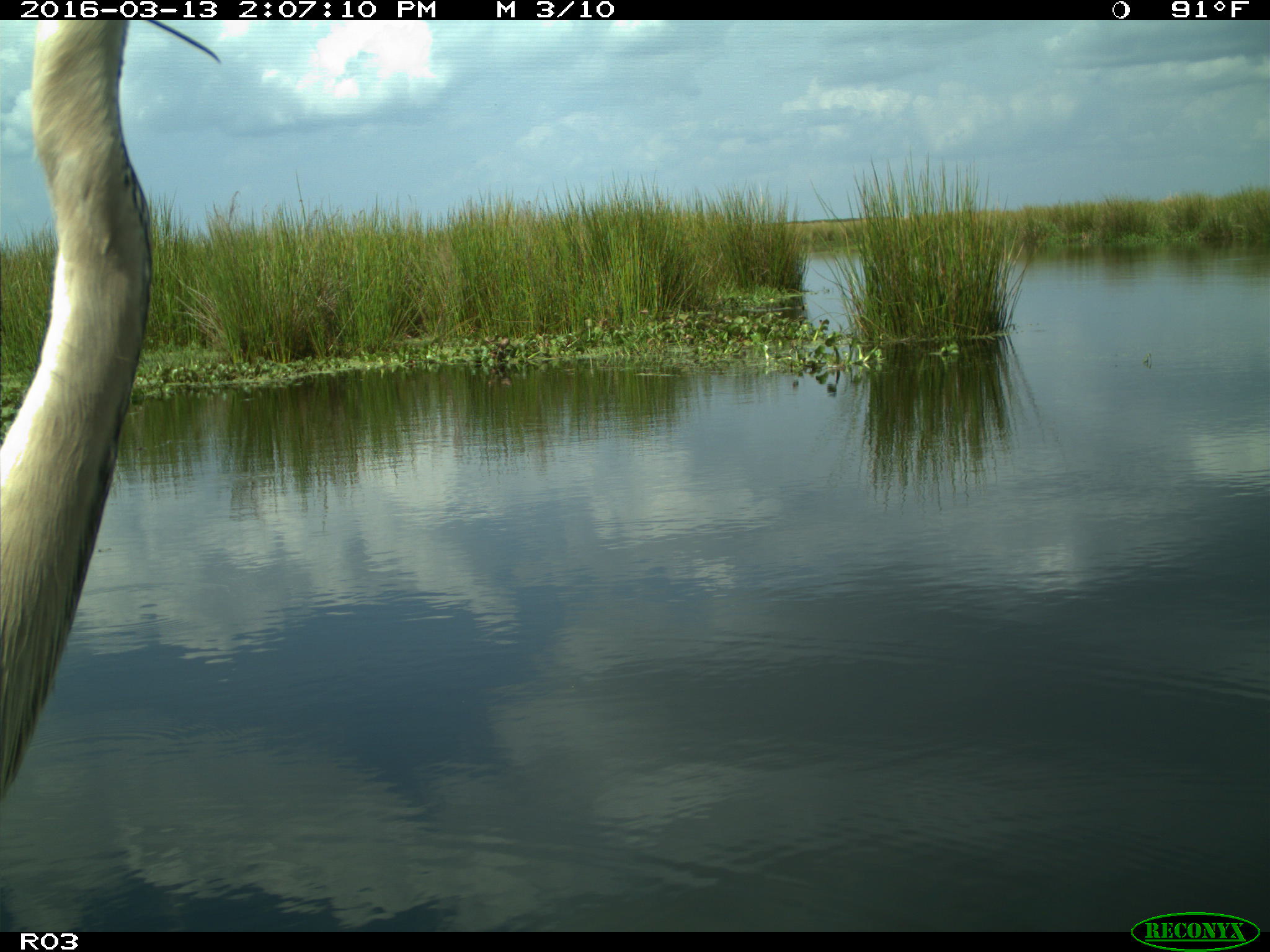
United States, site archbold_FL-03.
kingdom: Animalia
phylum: Chordata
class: Aves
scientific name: Aves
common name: birds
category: unidentified bird